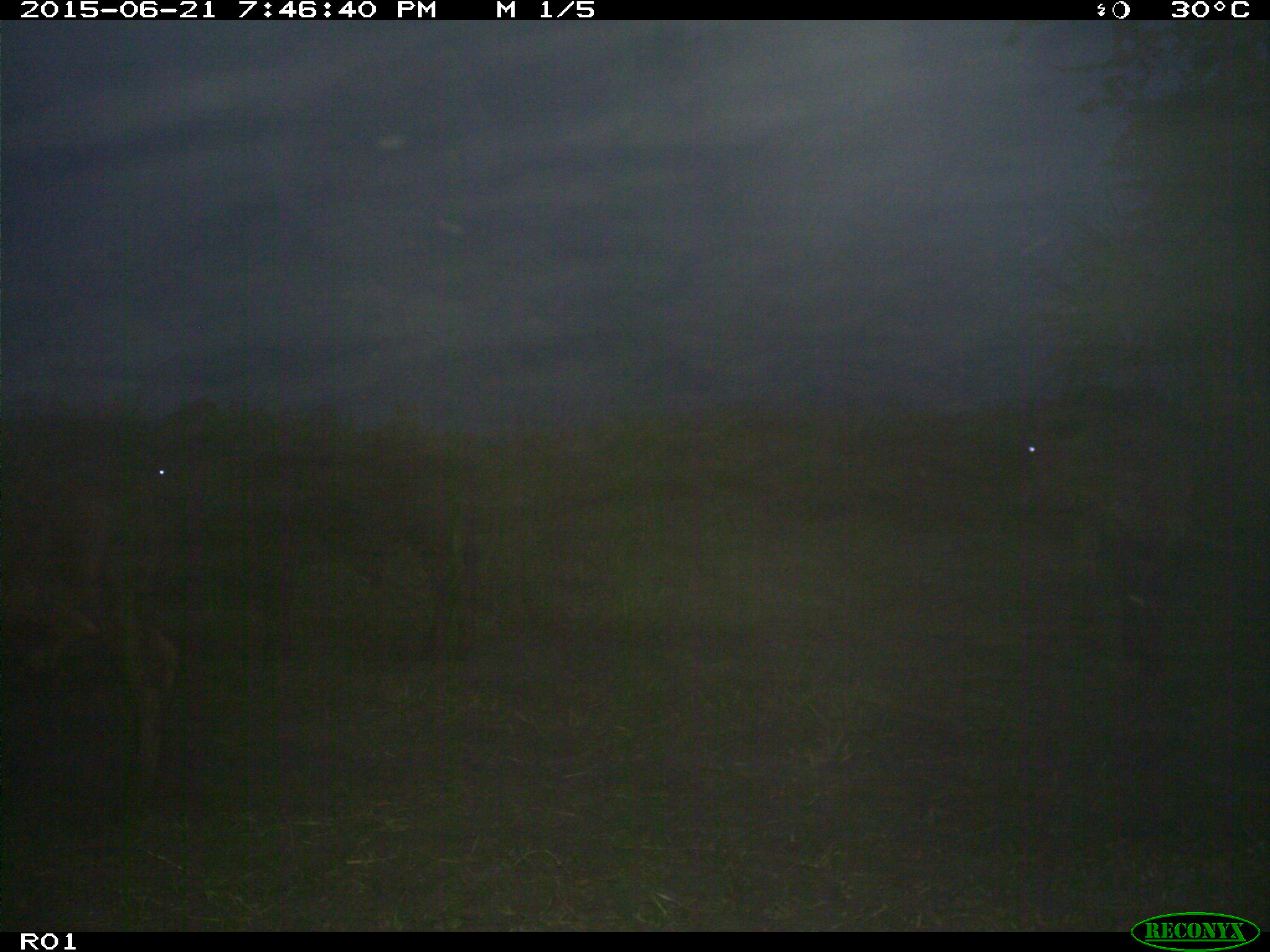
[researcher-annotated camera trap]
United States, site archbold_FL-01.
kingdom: Animalia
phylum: Chordata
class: Mammalia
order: Artiodactyla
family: Bovidae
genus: Bos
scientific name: Bos taurus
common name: domestic cow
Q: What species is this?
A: Bos taurus (domestic cow).